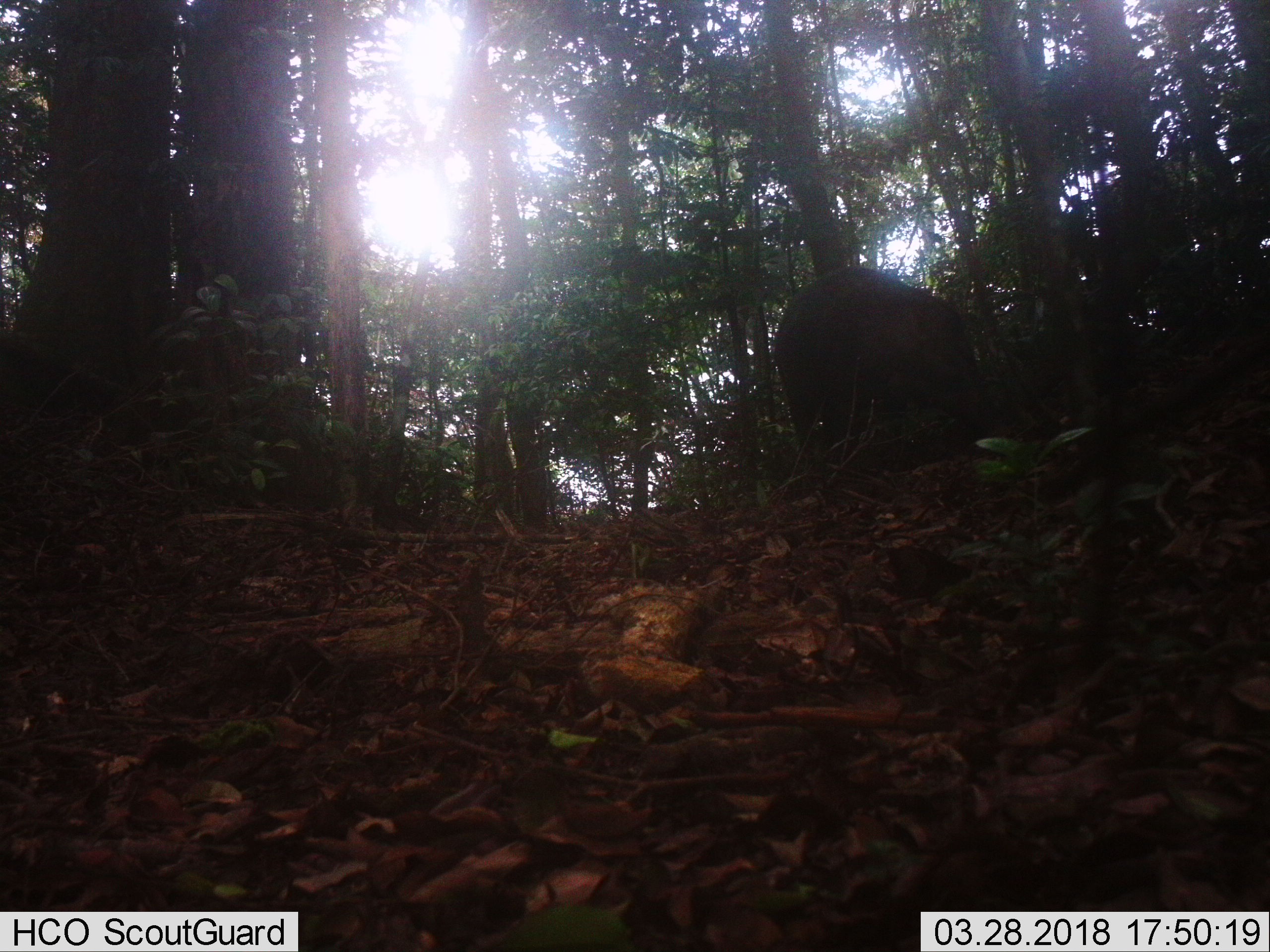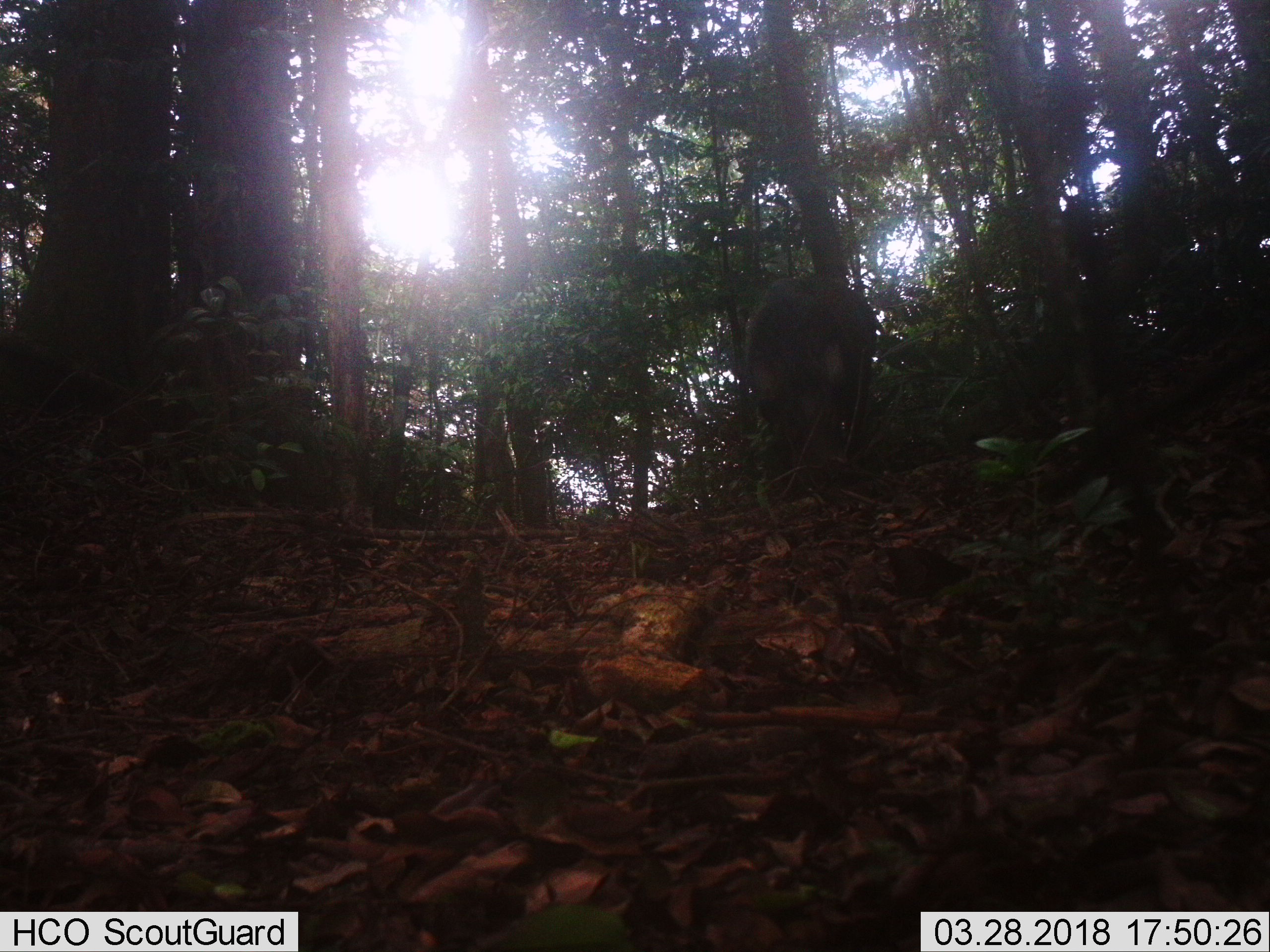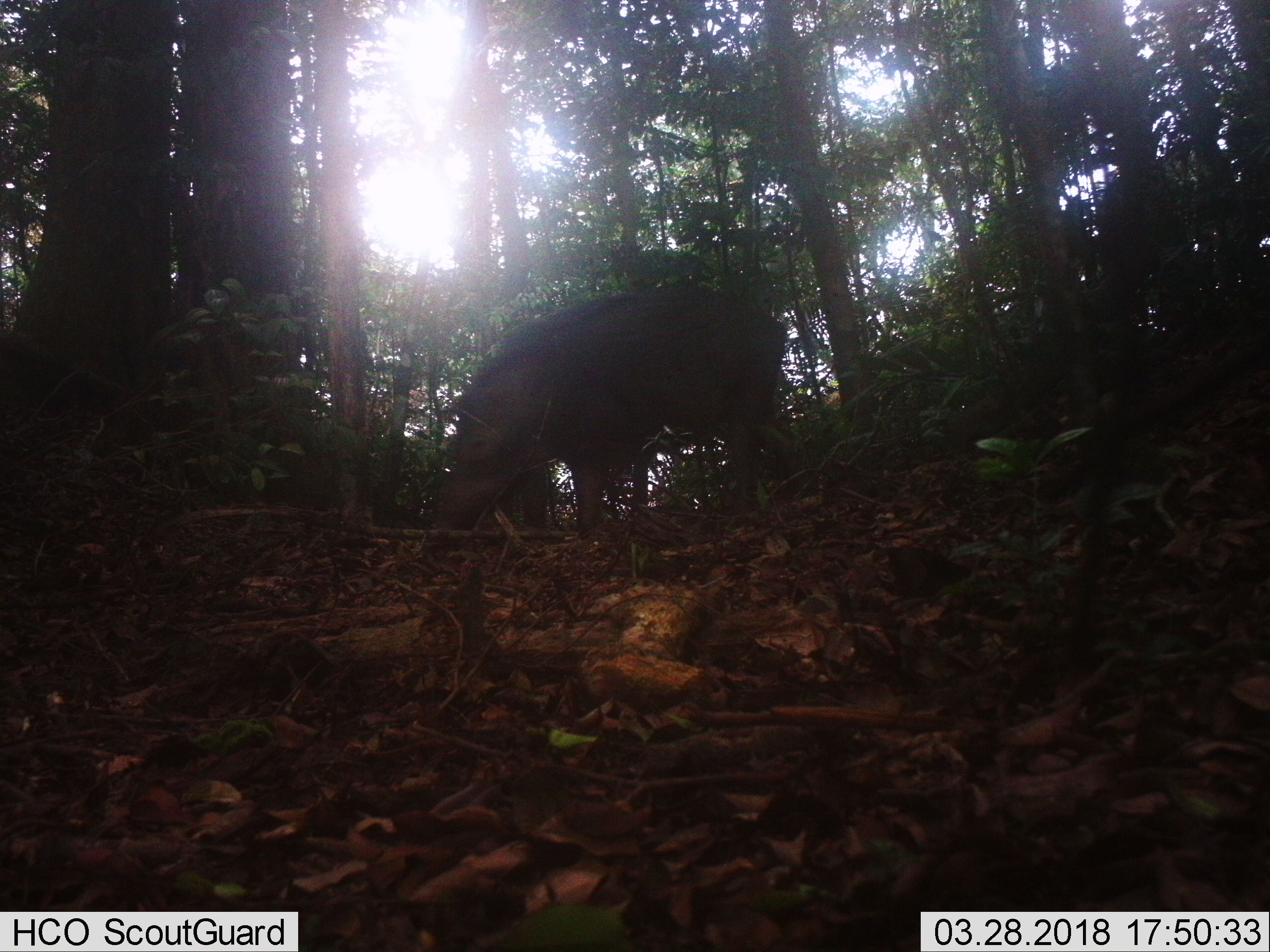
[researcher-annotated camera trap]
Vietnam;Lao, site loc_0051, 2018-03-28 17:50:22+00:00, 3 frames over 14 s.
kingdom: Animalia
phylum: Chordata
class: Mammalia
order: Artiodactyla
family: Suidae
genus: Sus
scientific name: Sus scrofa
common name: eurasian wild pig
Eurasian wild pig (Sus scrofa). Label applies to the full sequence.